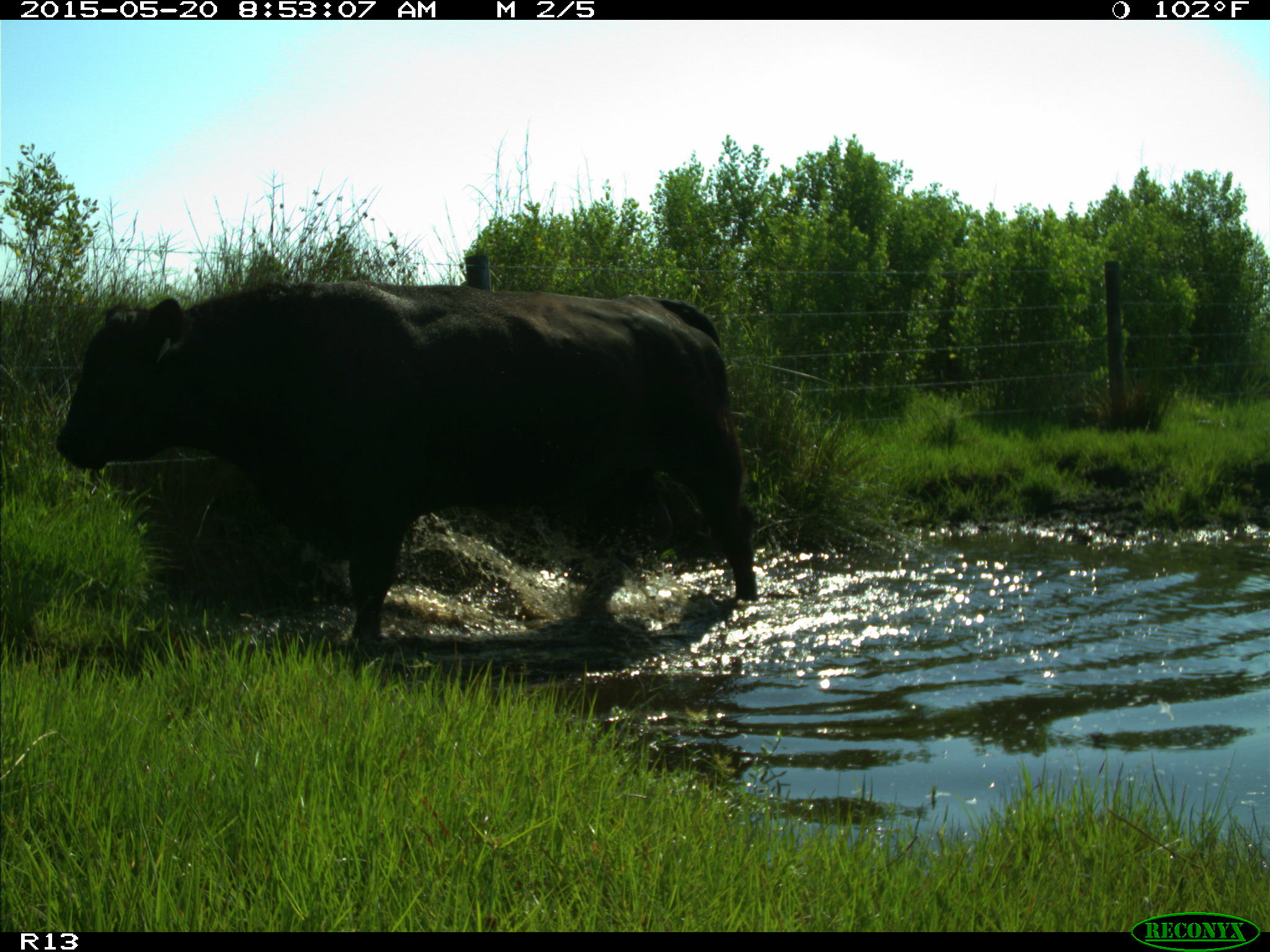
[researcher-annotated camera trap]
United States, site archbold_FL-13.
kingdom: Animalia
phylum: Chordata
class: Mammalia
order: Artiodactyla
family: Bovidae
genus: Bos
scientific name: Bos taurus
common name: domestic cow